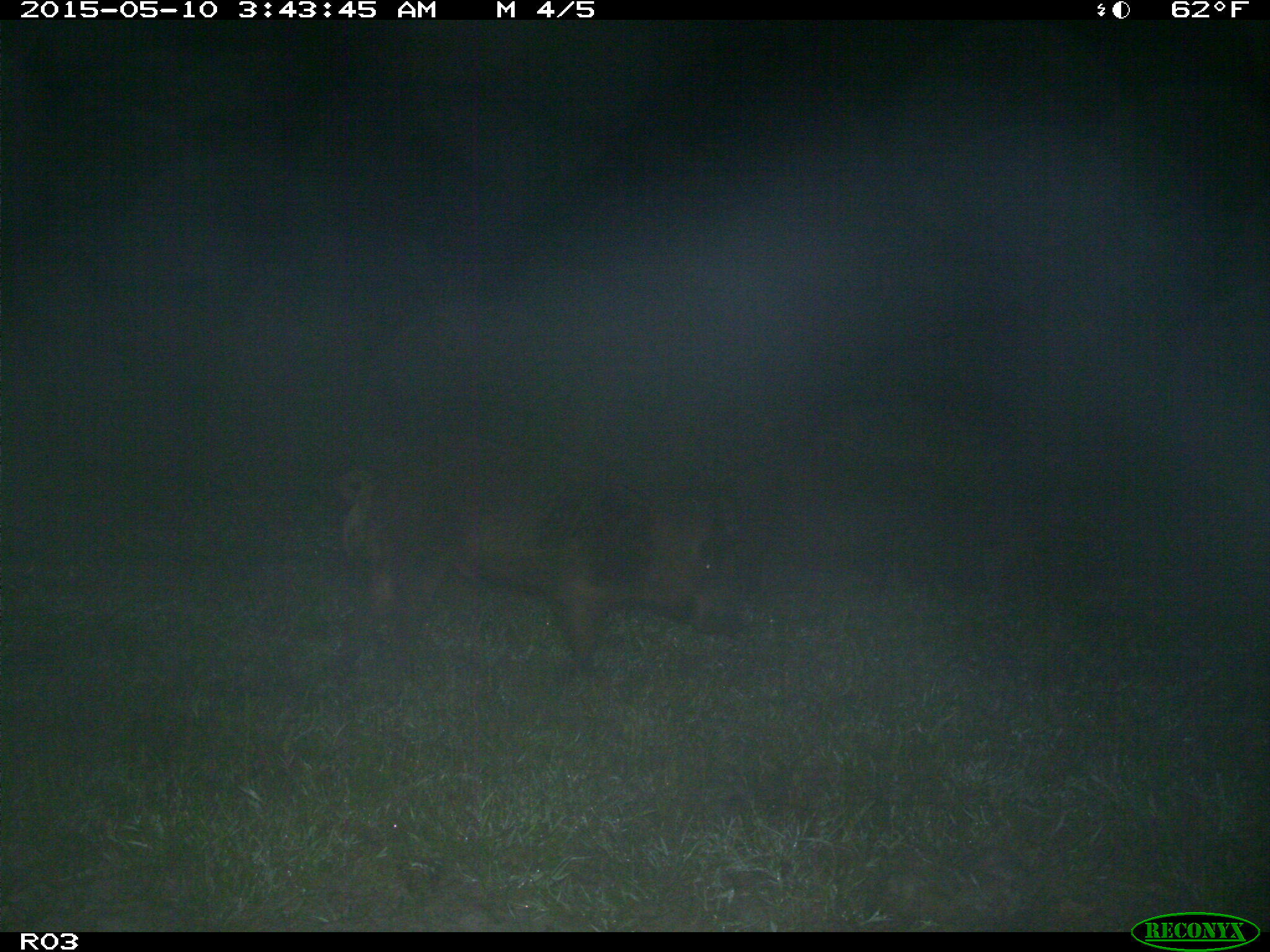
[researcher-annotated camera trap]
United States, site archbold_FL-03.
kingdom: Animalia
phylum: Chordata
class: Mammalia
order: Artiodactyla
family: Suidae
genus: Sus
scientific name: Sus scrofa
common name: wild boar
Sus scrofa (wild boar).